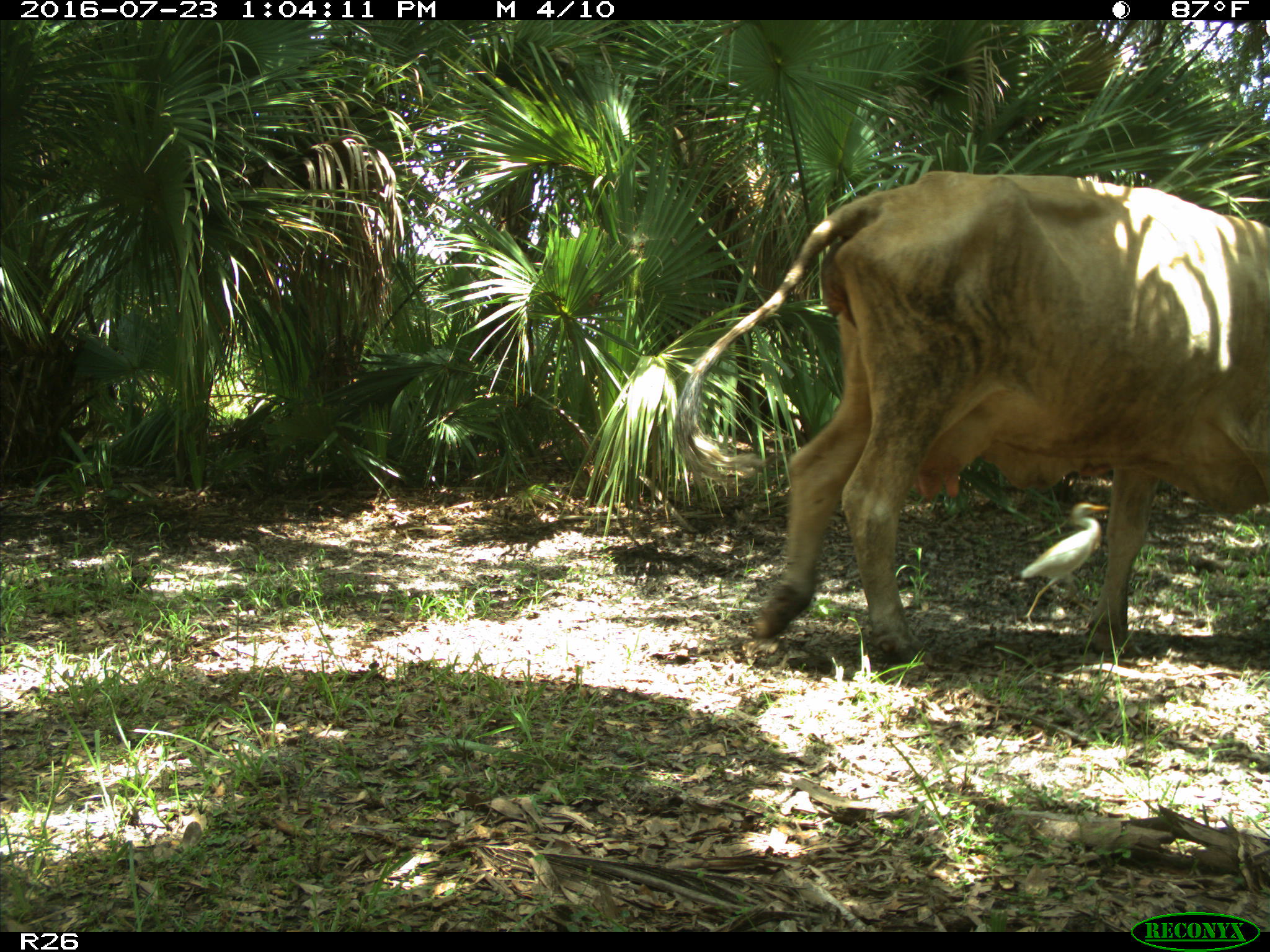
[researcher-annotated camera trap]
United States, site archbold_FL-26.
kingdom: Animalia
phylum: Chordata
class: Mammalia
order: Artiodactyla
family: Bovidae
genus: Bos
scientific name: Bos taurus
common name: domestic cow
Bos taurus (domestic cow).